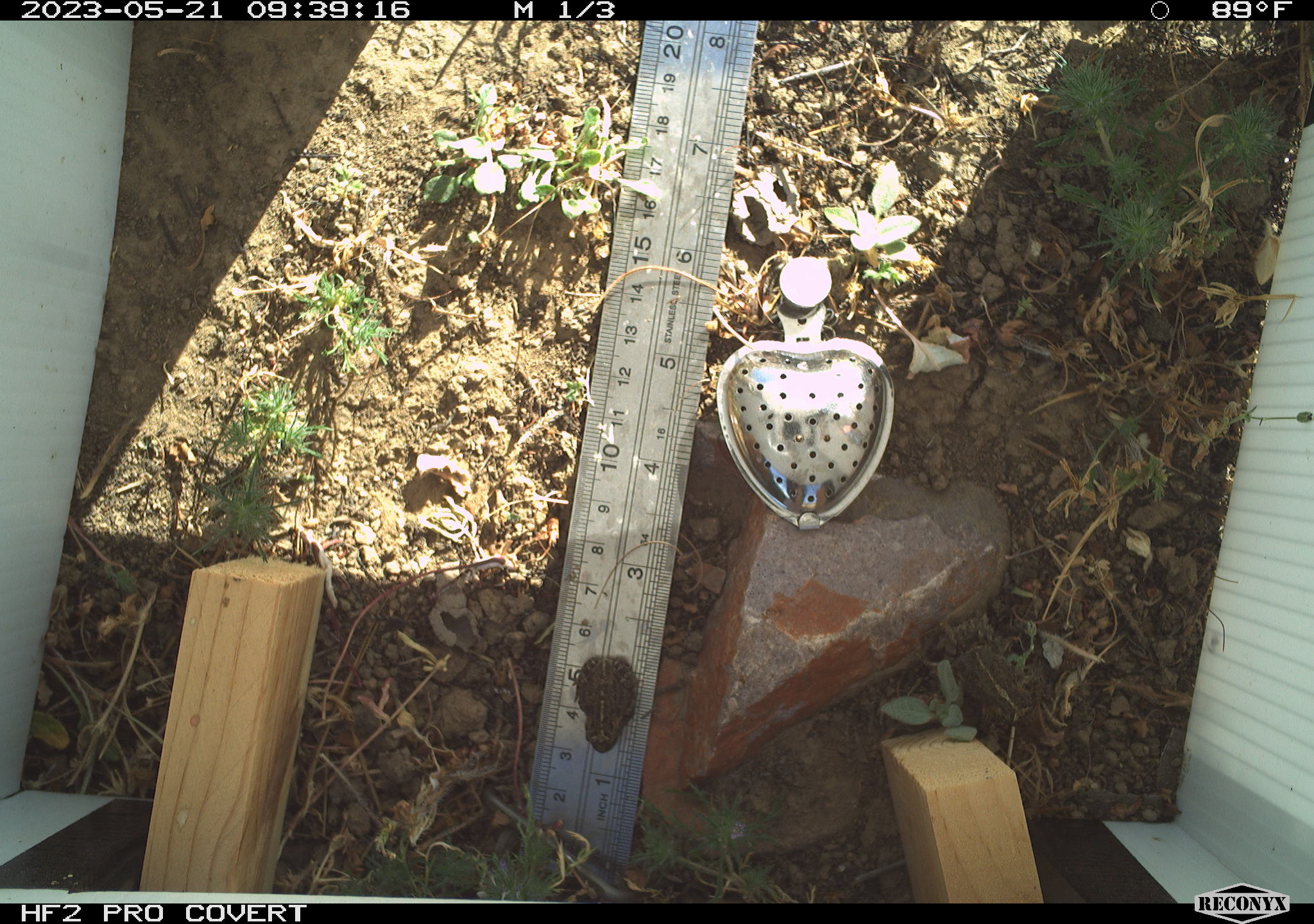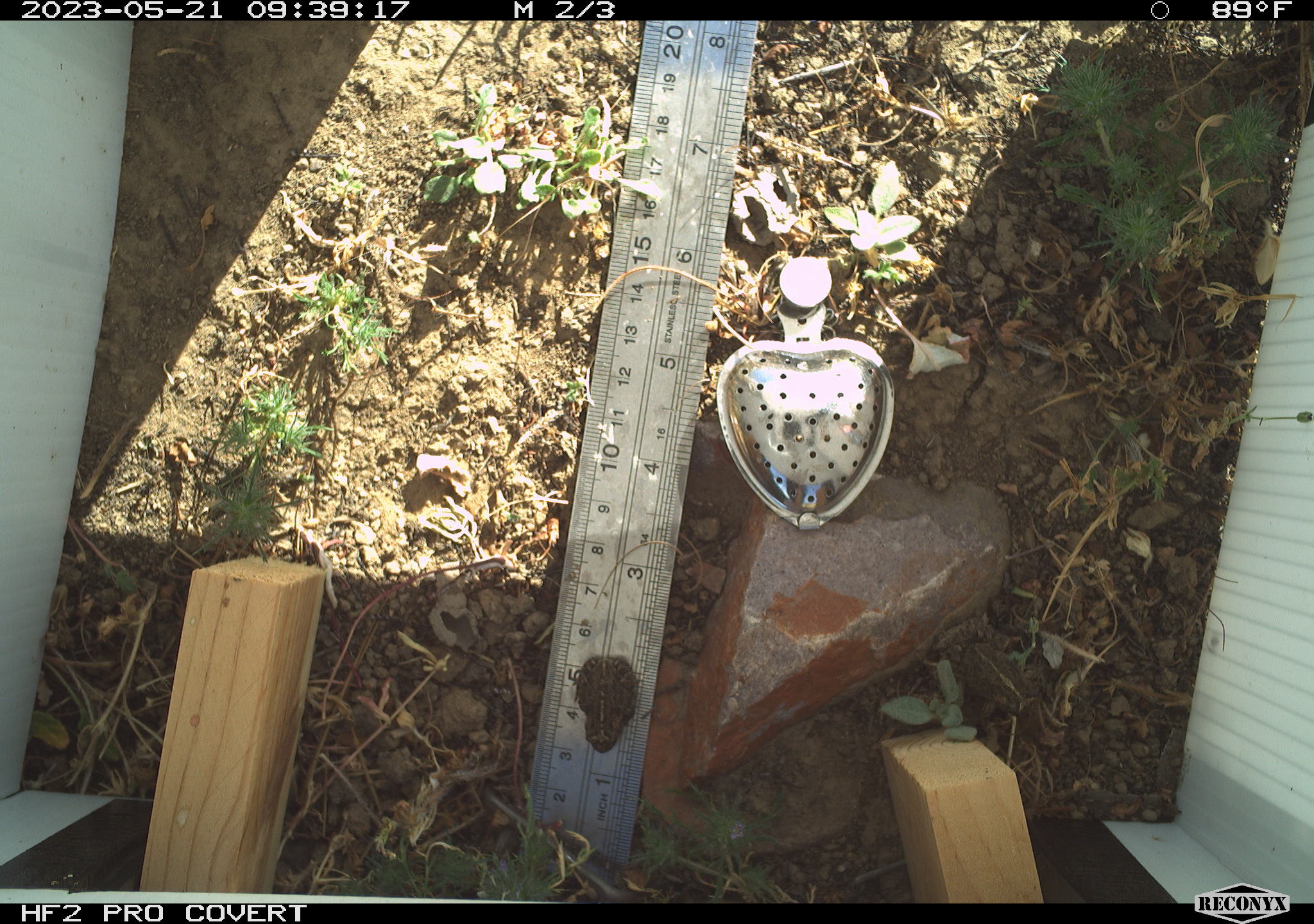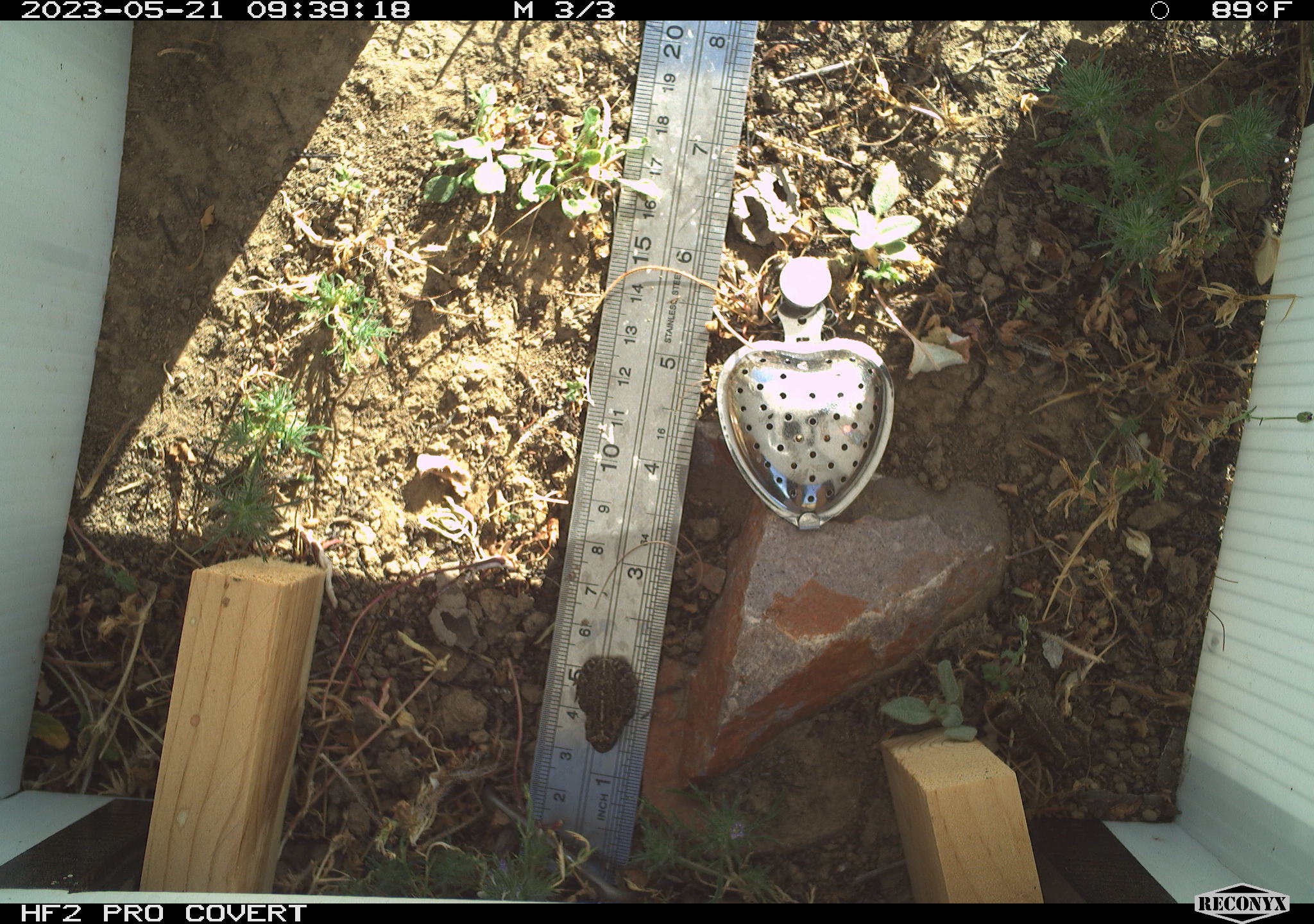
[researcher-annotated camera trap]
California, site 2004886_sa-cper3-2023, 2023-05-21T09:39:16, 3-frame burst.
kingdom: Animalia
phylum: Chordata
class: Amphibia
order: Anura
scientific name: Anura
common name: frogs